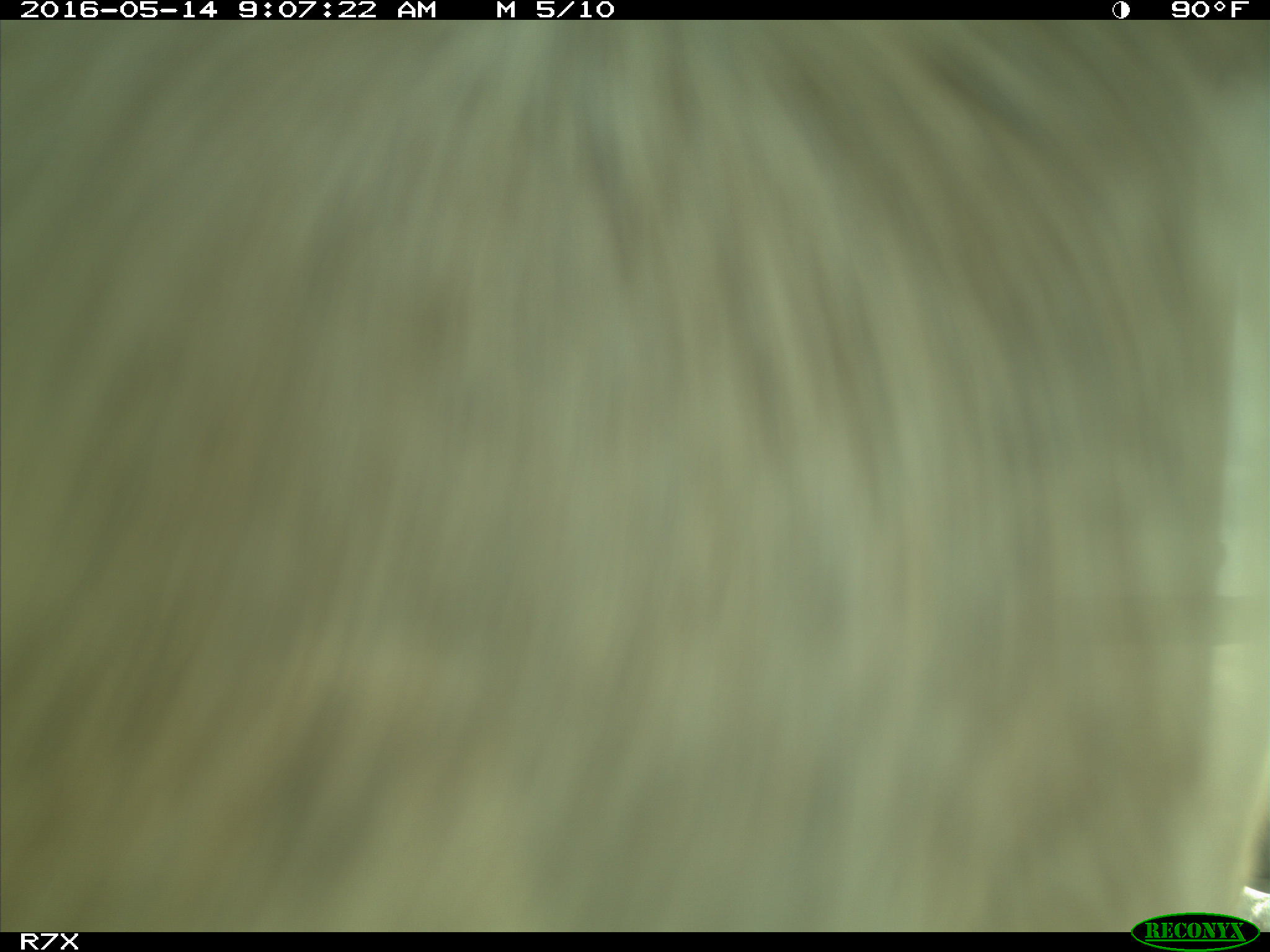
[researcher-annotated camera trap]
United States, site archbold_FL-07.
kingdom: Animalia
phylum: Chordata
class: Mammalia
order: Artiodactyla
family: Bovidae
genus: Bos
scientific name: Bos taurus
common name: domestic cow